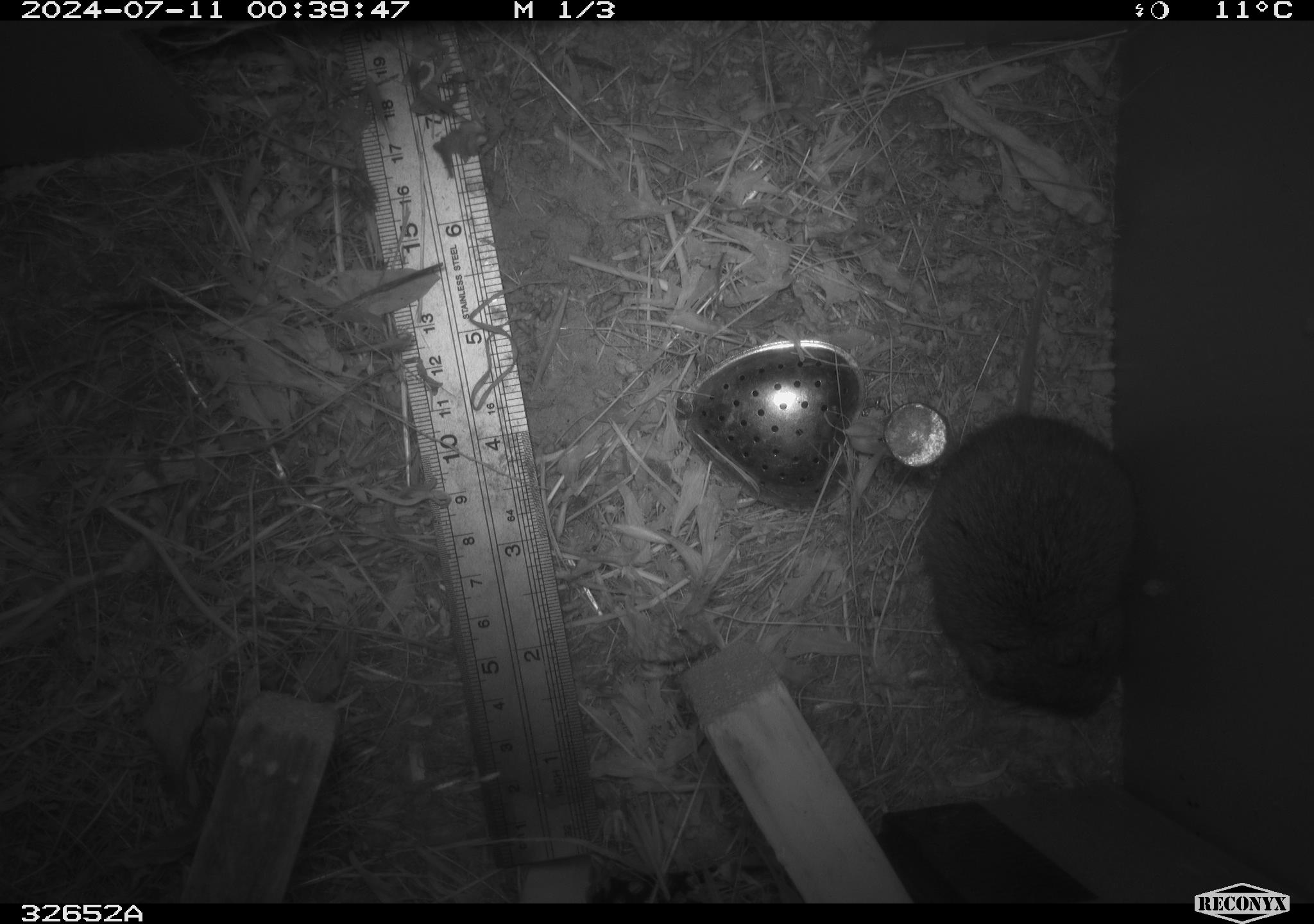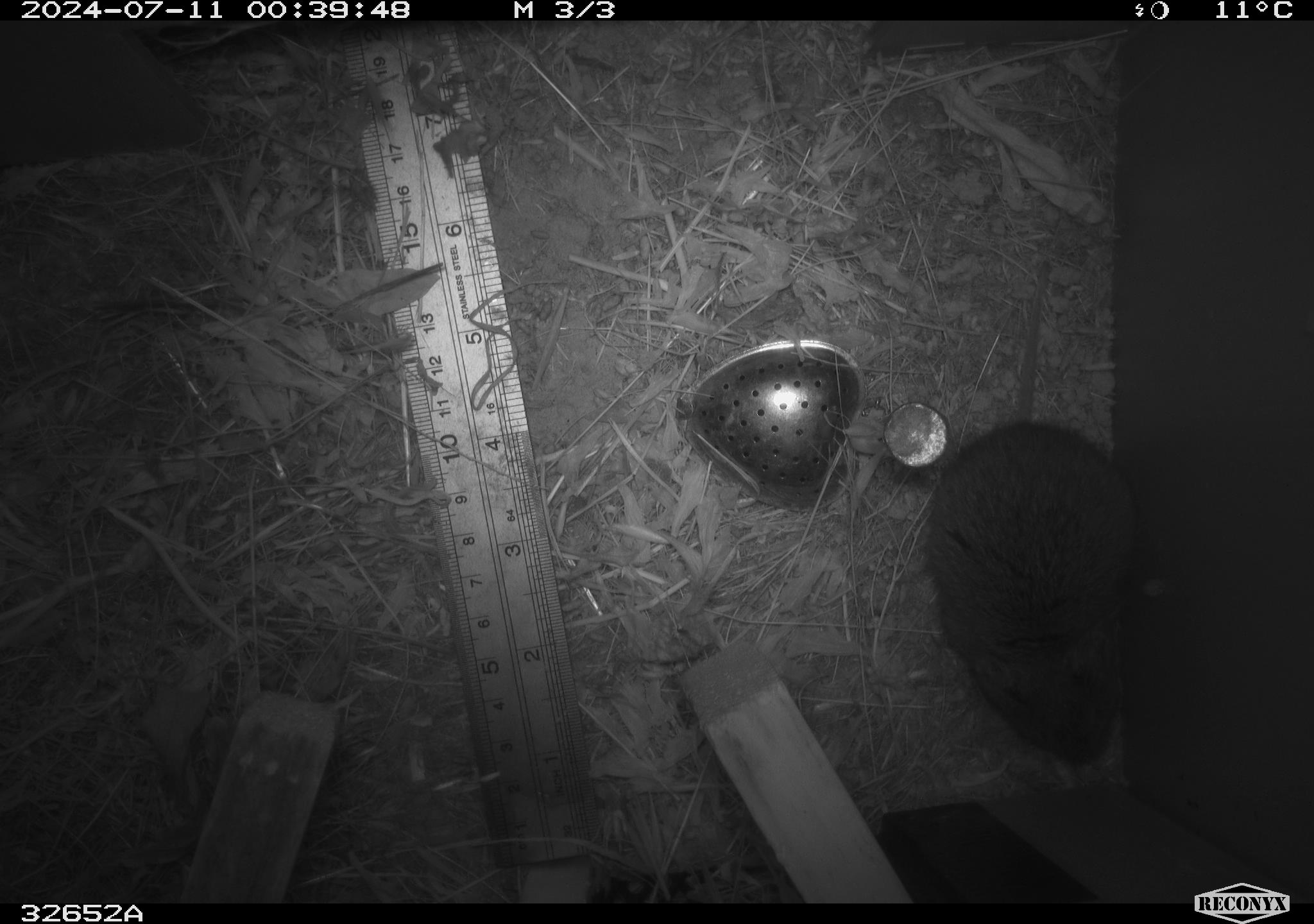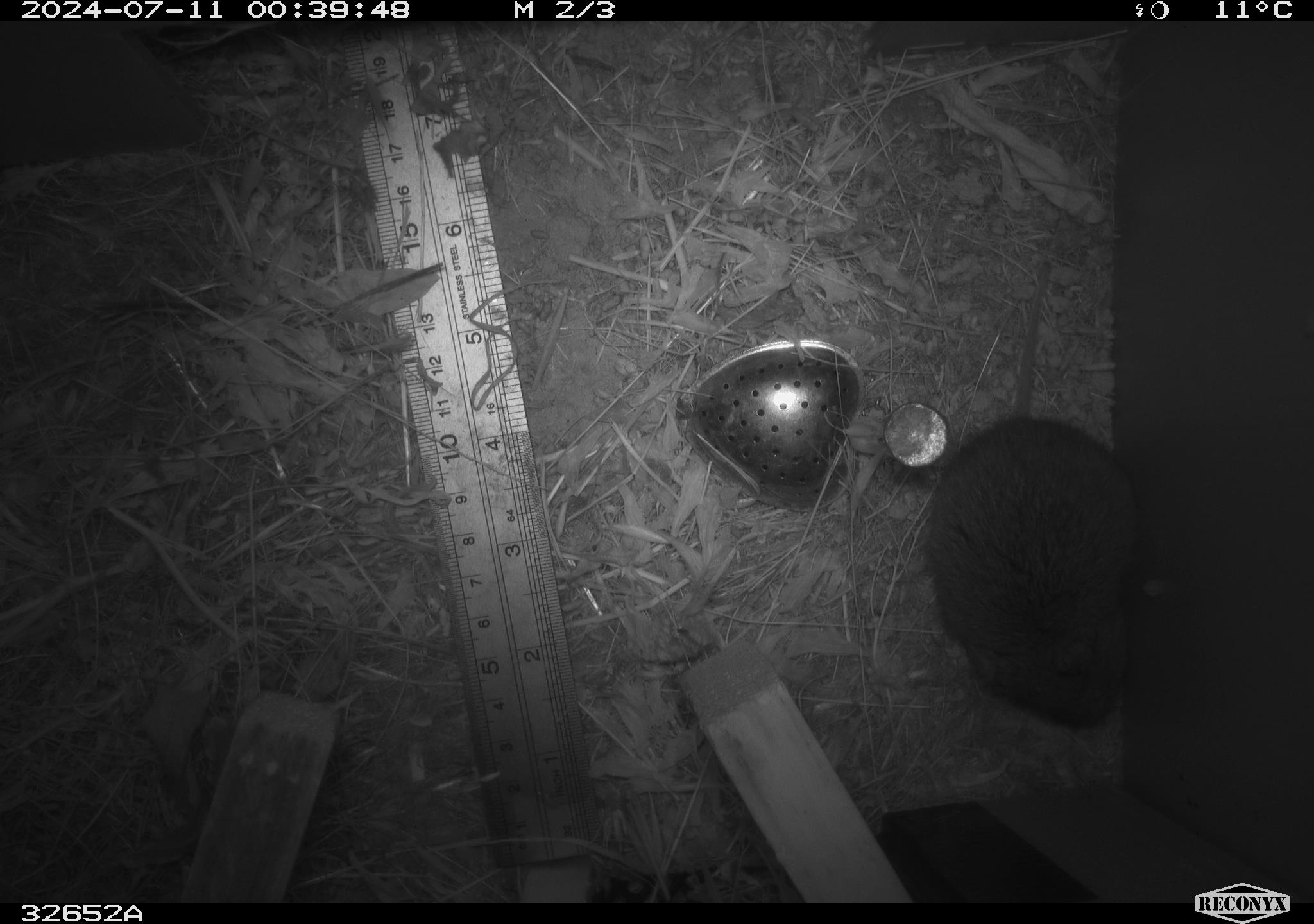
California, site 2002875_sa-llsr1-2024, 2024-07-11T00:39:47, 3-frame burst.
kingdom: Animalia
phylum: Chordata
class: Mammalia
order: Rodentia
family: Cricetidae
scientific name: Arvicolinae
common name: voles, lemmings, and muskrats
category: arvicolinae subfamily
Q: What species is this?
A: Arvicolinae subfamily (voles, lemmings, and muskrats) (Arvicolinae).